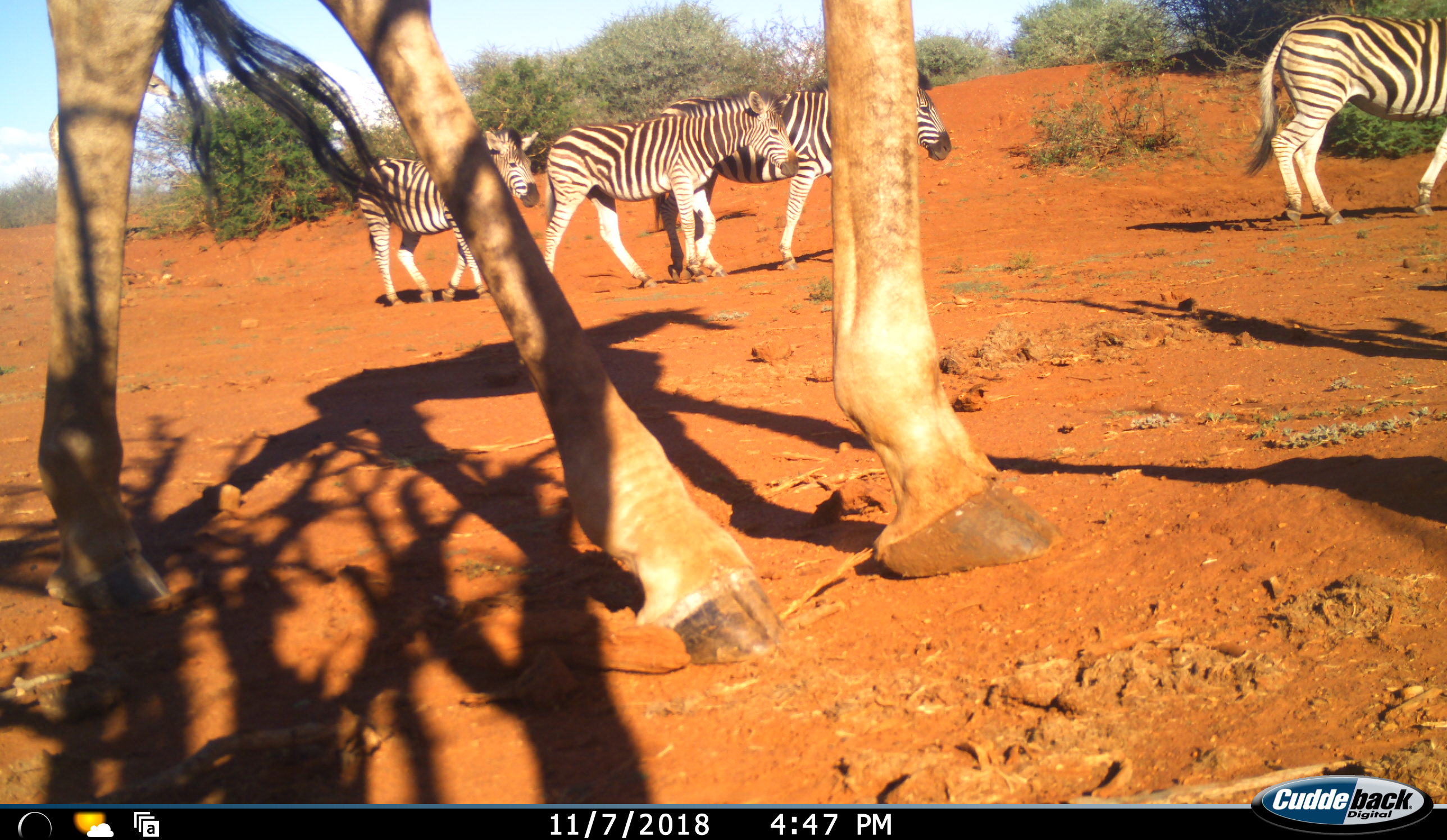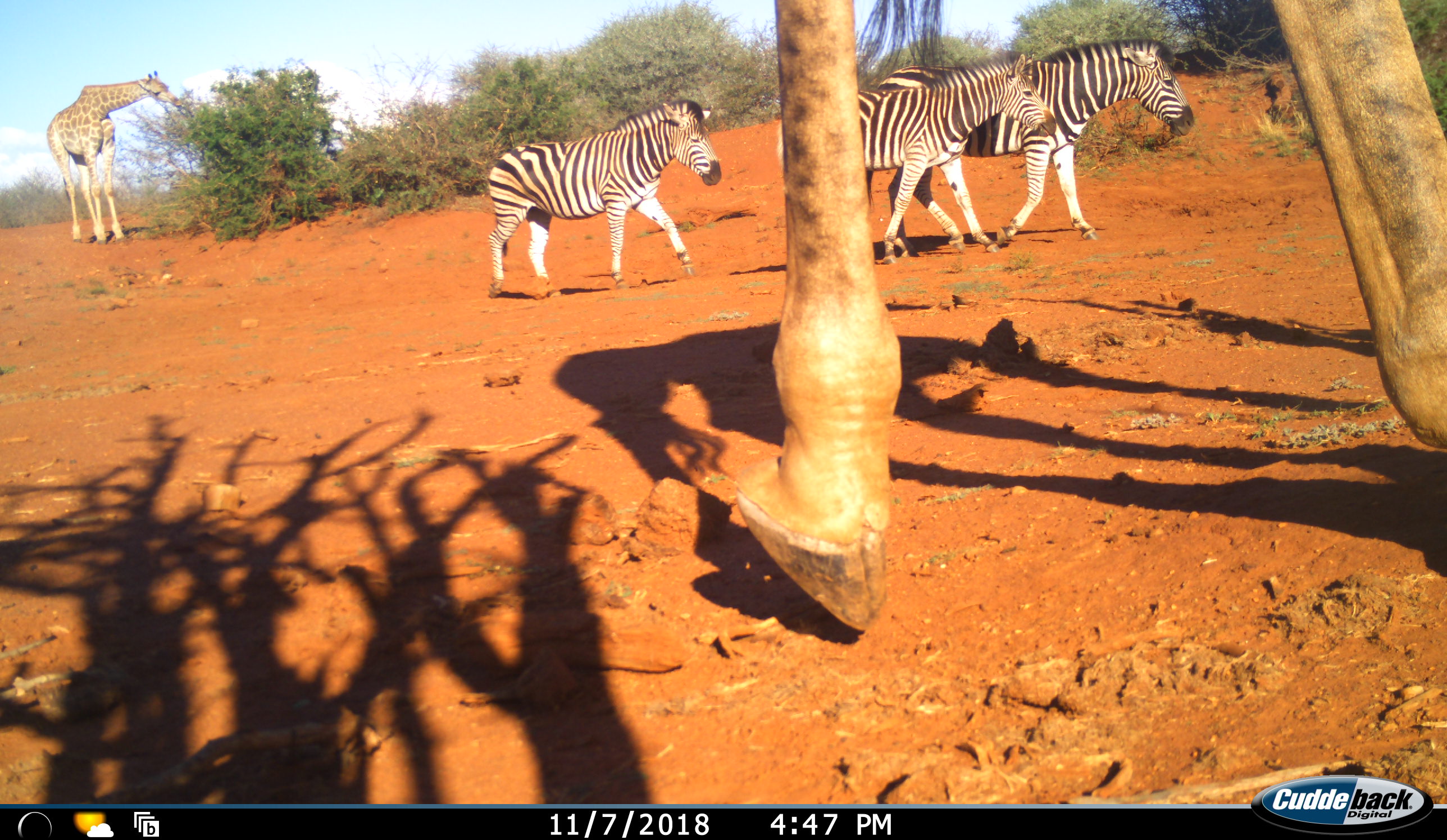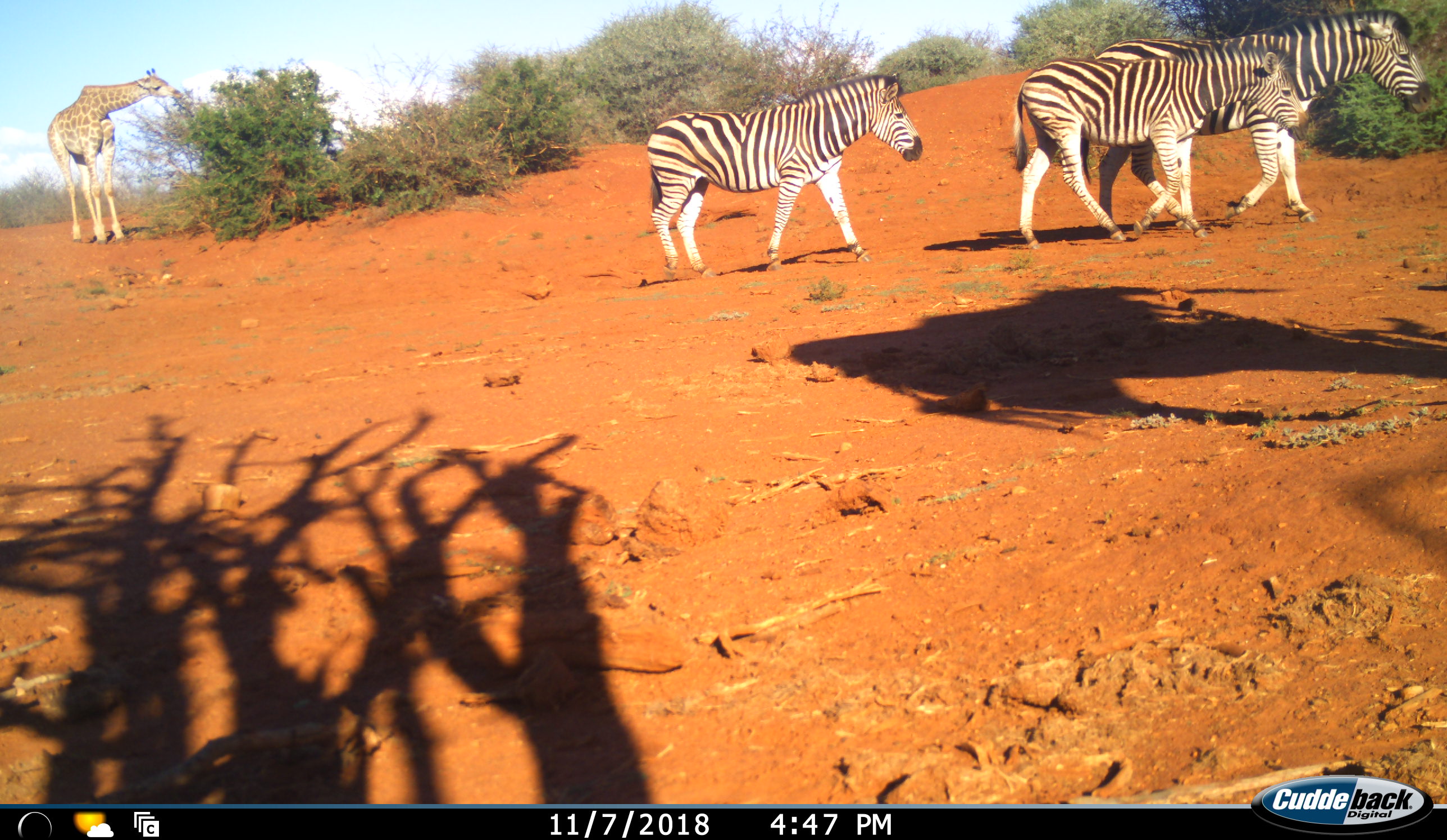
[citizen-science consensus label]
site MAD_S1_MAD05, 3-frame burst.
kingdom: Animalia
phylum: Chordata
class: Mammalia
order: Artiodactyla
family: Giraffidae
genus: Giraffa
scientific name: Giraffa camelopardalis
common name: giraffe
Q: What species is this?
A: Giraffe (Giraffa camelopardalis).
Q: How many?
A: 2.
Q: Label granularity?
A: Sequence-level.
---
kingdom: Animalia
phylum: Chordata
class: Mammalia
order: Perissodactyla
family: Equidae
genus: Equus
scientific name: Equus quagga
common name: plains zebra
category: zebraplains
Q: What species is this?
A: Zebraplains (plains zebra) (Equus quagga).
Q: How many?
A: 4.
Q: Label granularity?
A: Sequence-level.